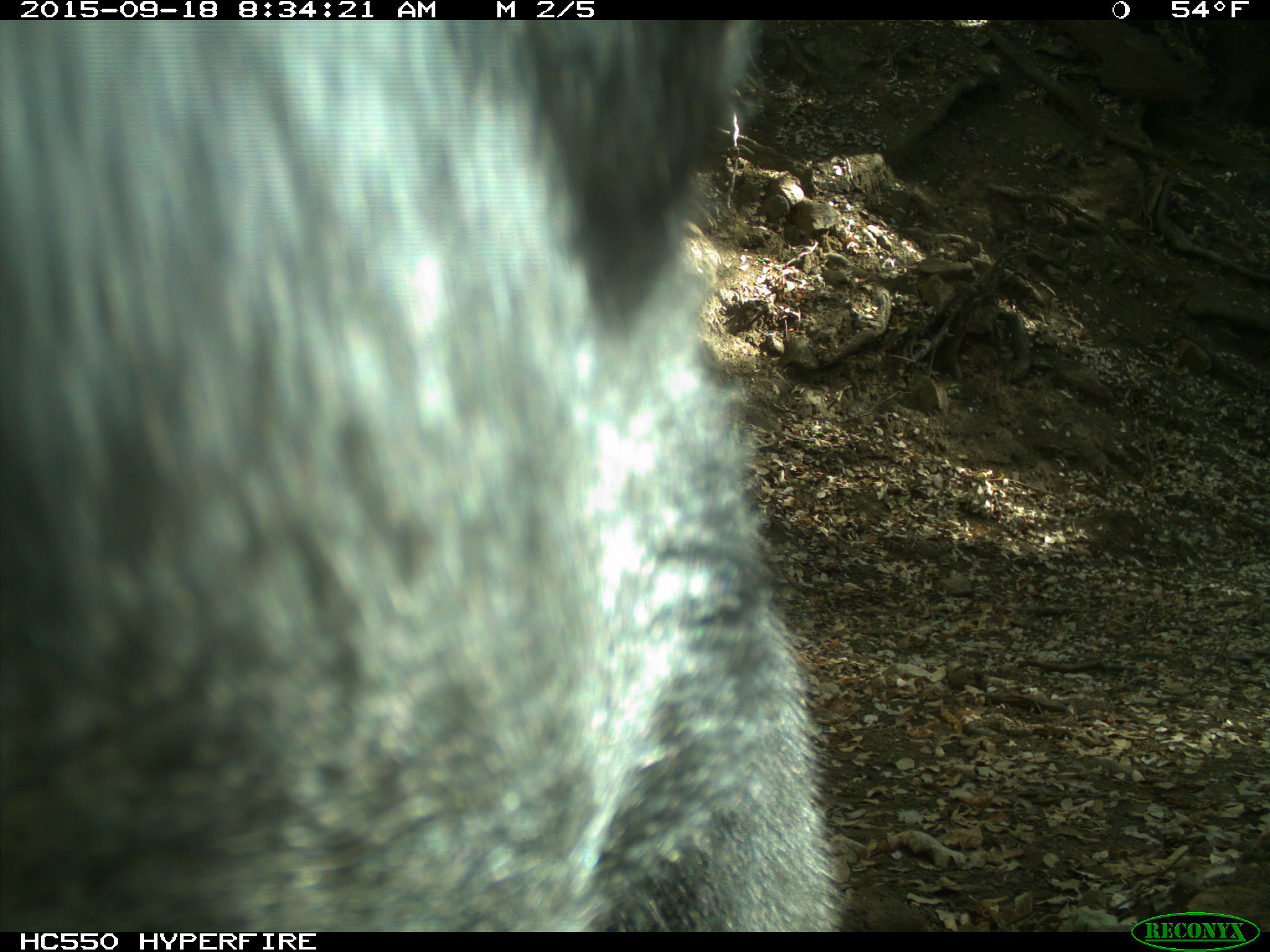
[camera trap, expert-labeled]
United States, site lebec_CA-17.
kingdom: Animalia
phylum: Chordata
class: Mammalia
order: Carnivora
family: Ursidae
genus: Ursus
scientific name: Ursus americanus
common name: american black bear